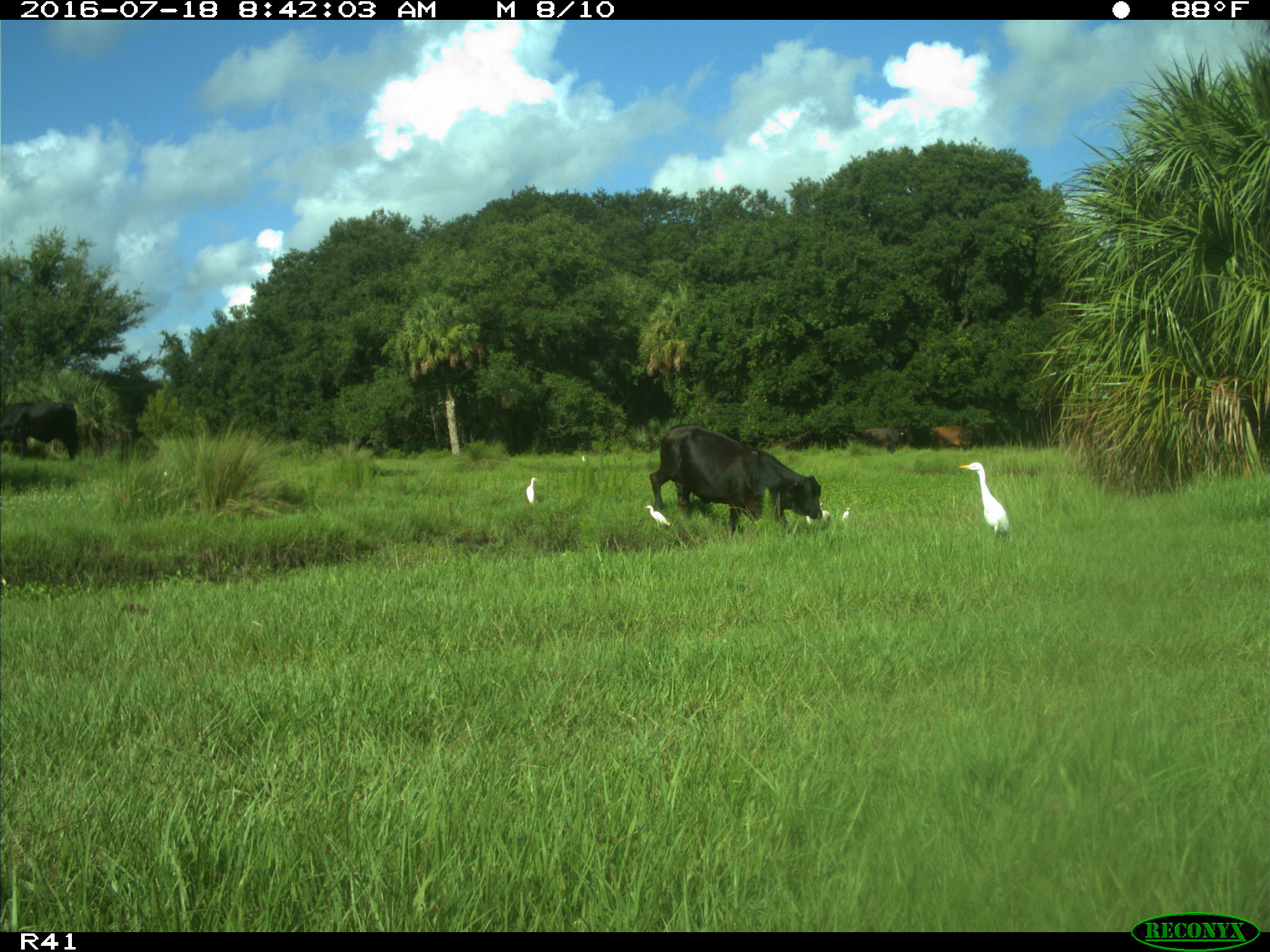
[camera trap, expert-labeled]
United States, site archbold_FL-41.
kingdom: Animalia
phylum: Chordata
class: Mammalia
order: Artiodactyla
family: Bovidae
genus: Bos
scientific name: Bos taurus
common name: domestic cow